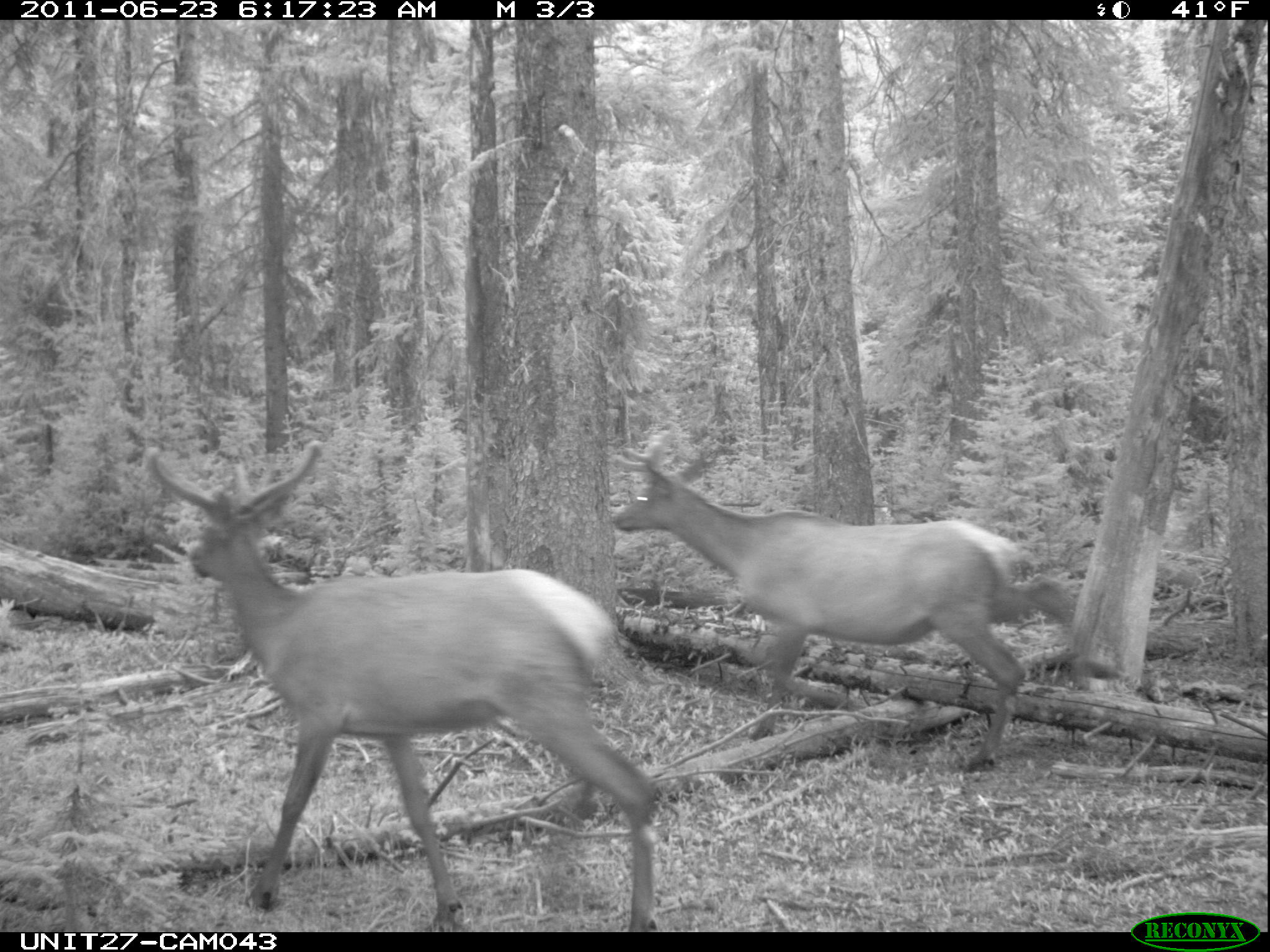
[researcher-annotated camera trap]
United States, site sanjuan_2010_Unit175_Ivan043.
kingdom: Animalia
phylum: Chordata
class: Mammalia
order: Artiodactyla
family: Cervidae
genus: Cervus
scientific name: Cervus elaphus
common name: red deer